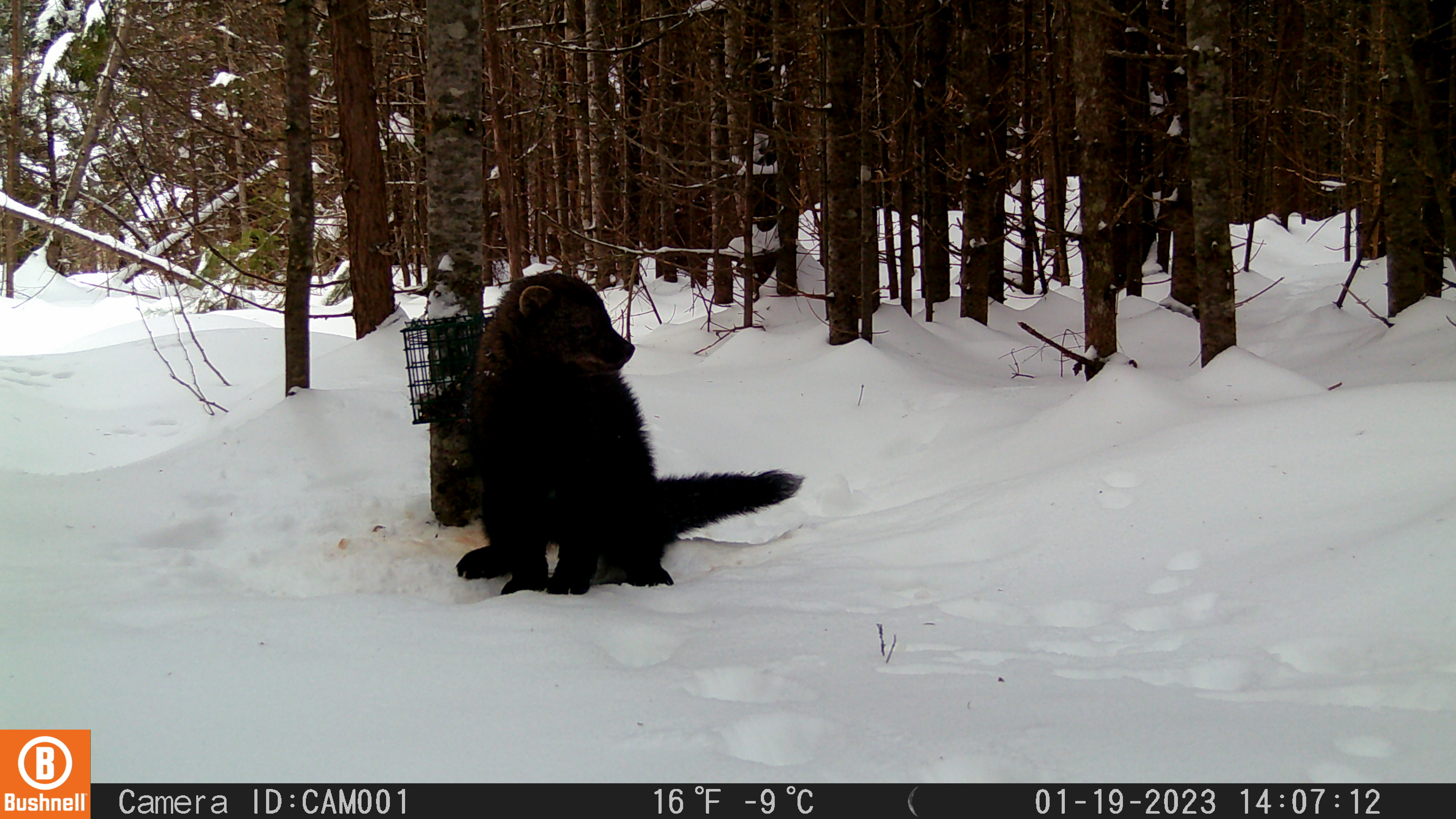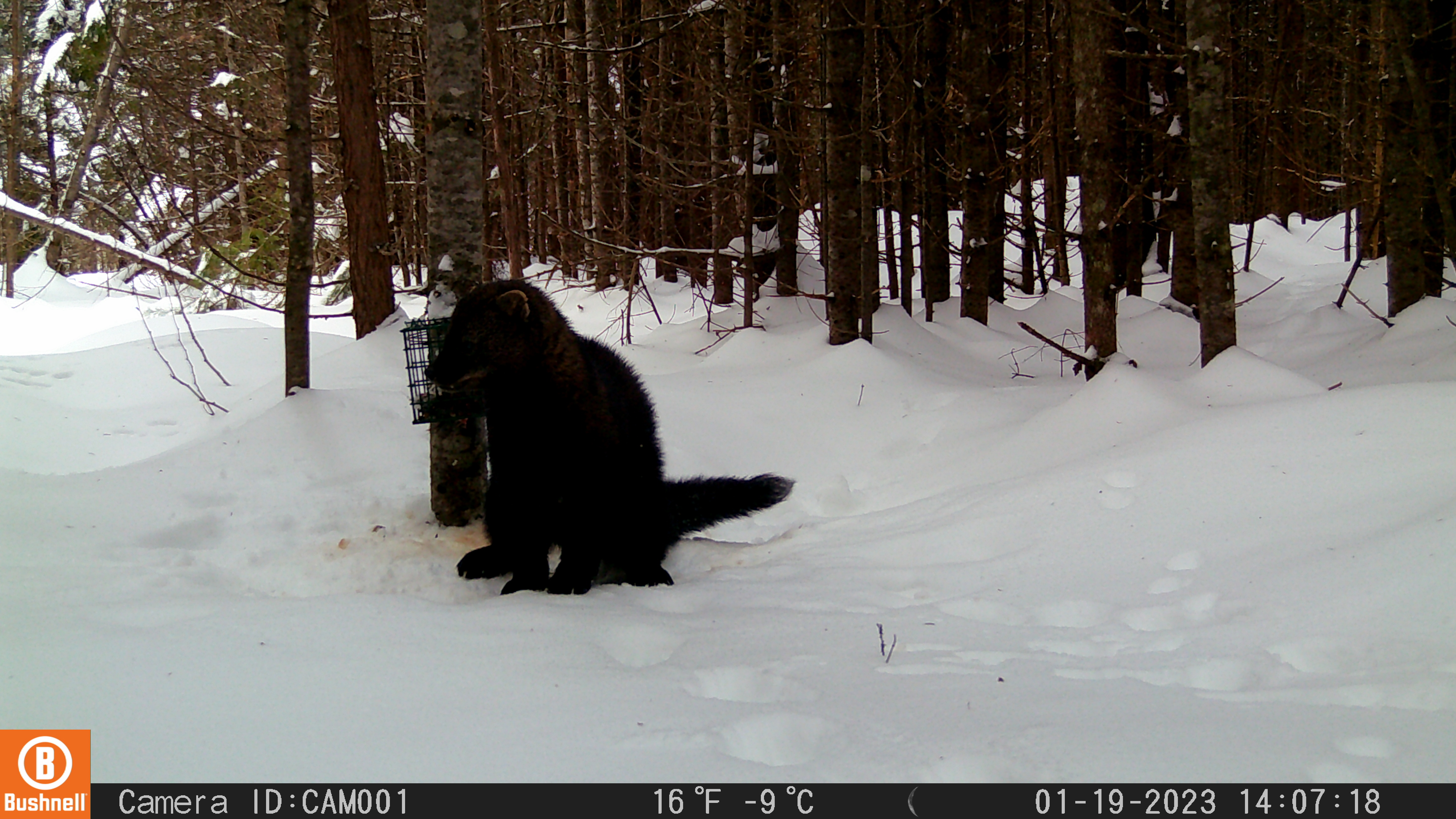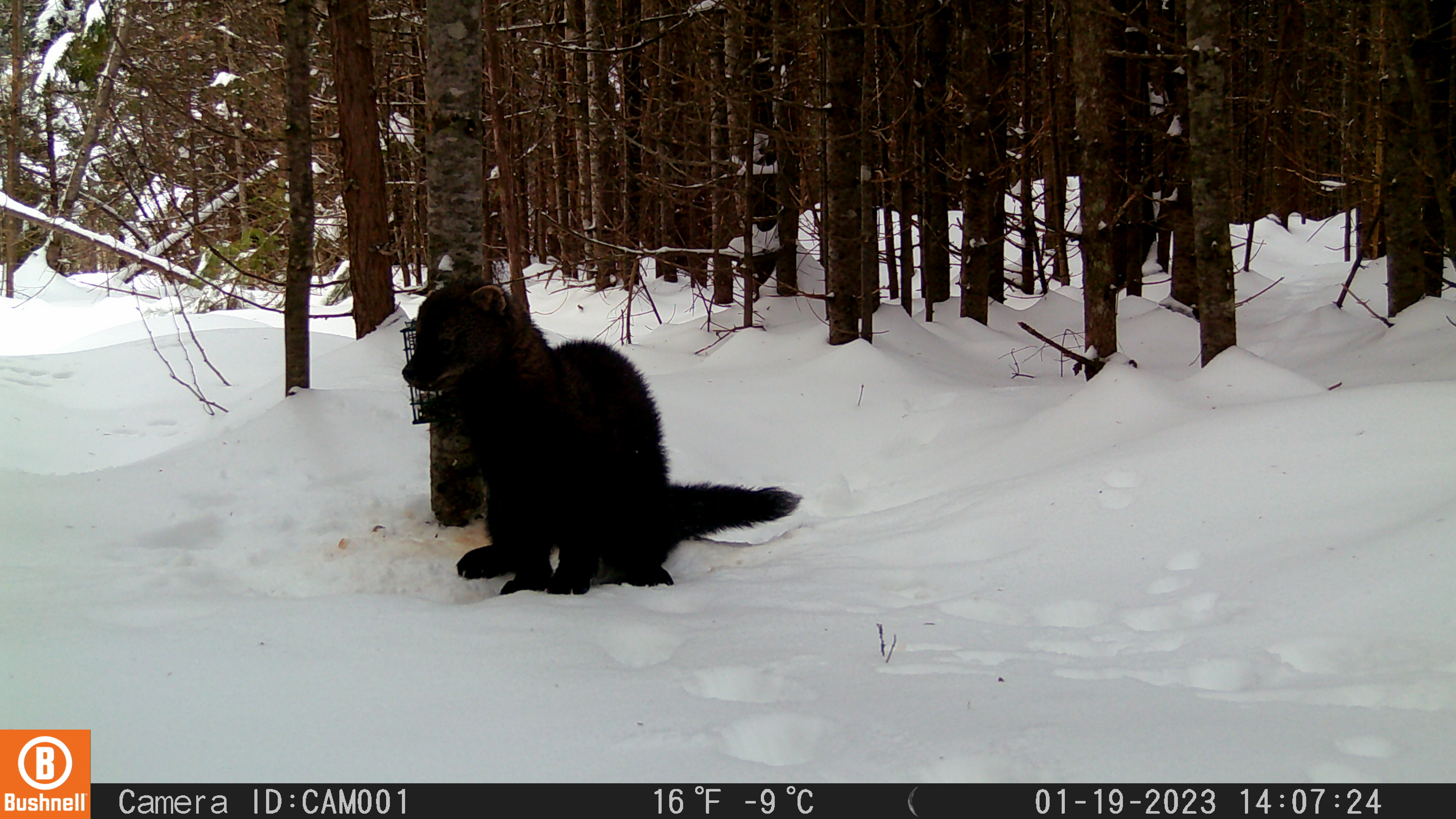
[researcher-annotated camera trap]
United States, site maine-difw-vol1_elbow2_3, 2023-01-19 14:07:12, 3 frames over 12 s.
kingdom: Animalia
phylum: Chordata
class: Mammalia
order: Carnivora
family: Mustelidae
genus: Pekania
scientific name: Pekania pennanti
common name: fisher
Fisher (Pekania pennanti).